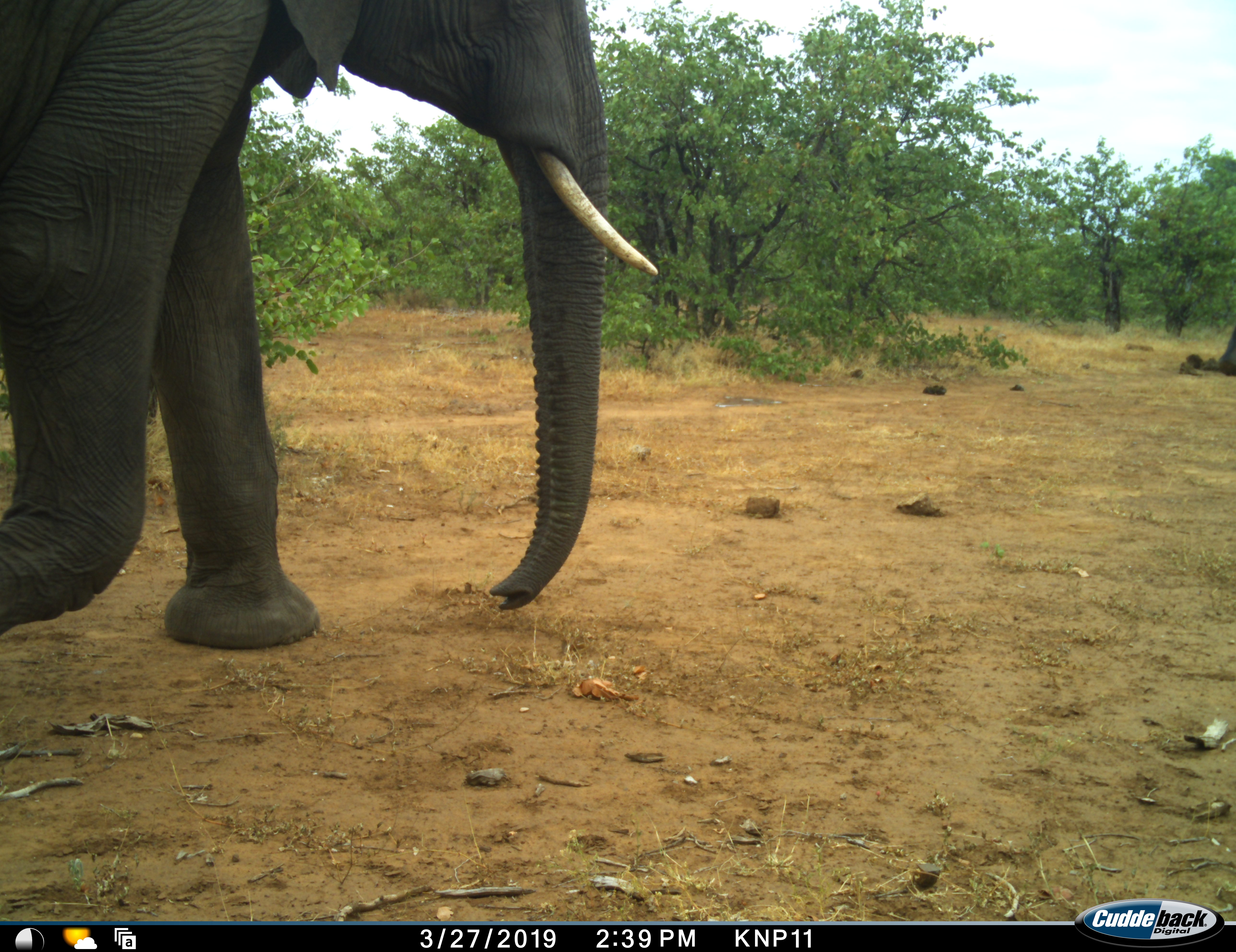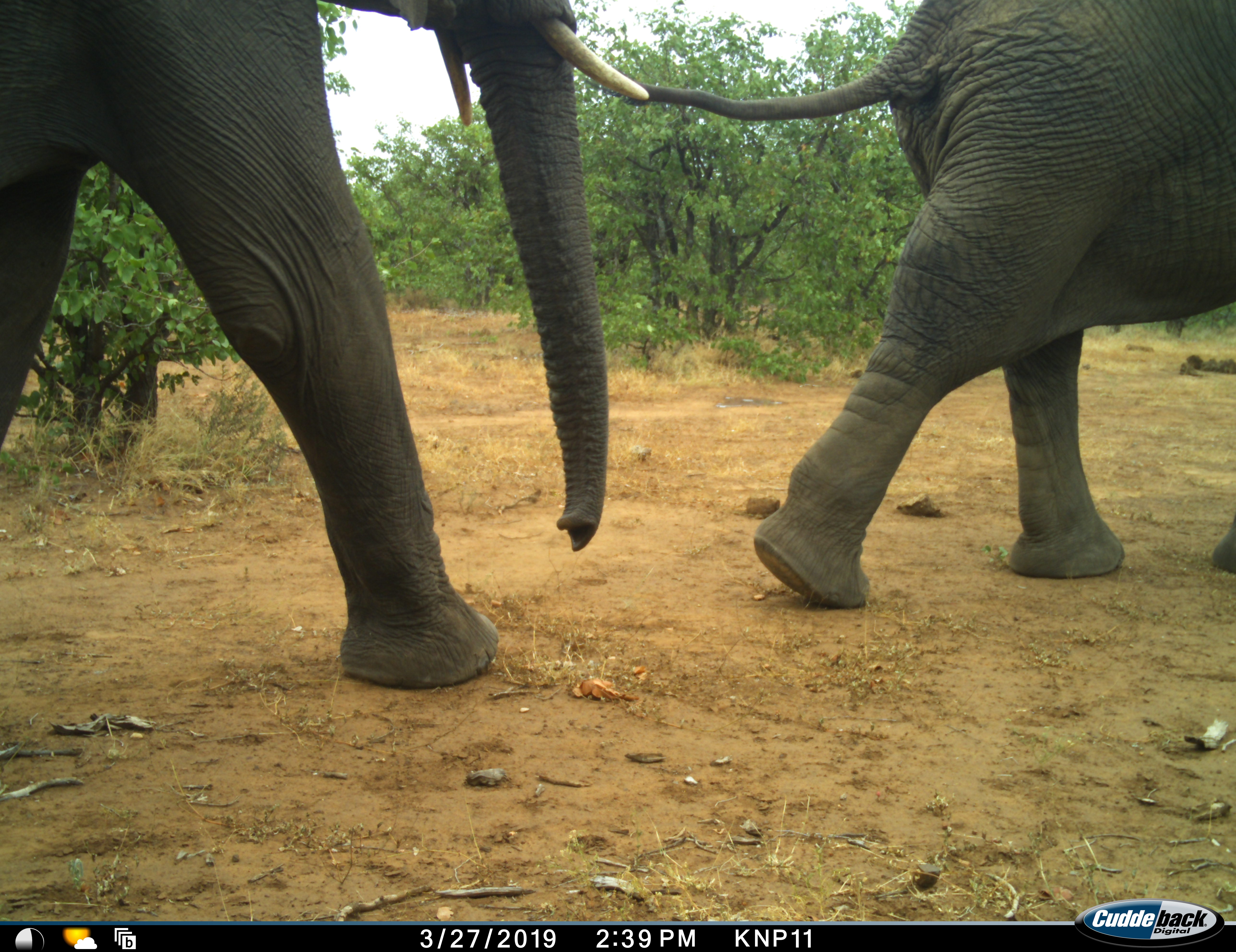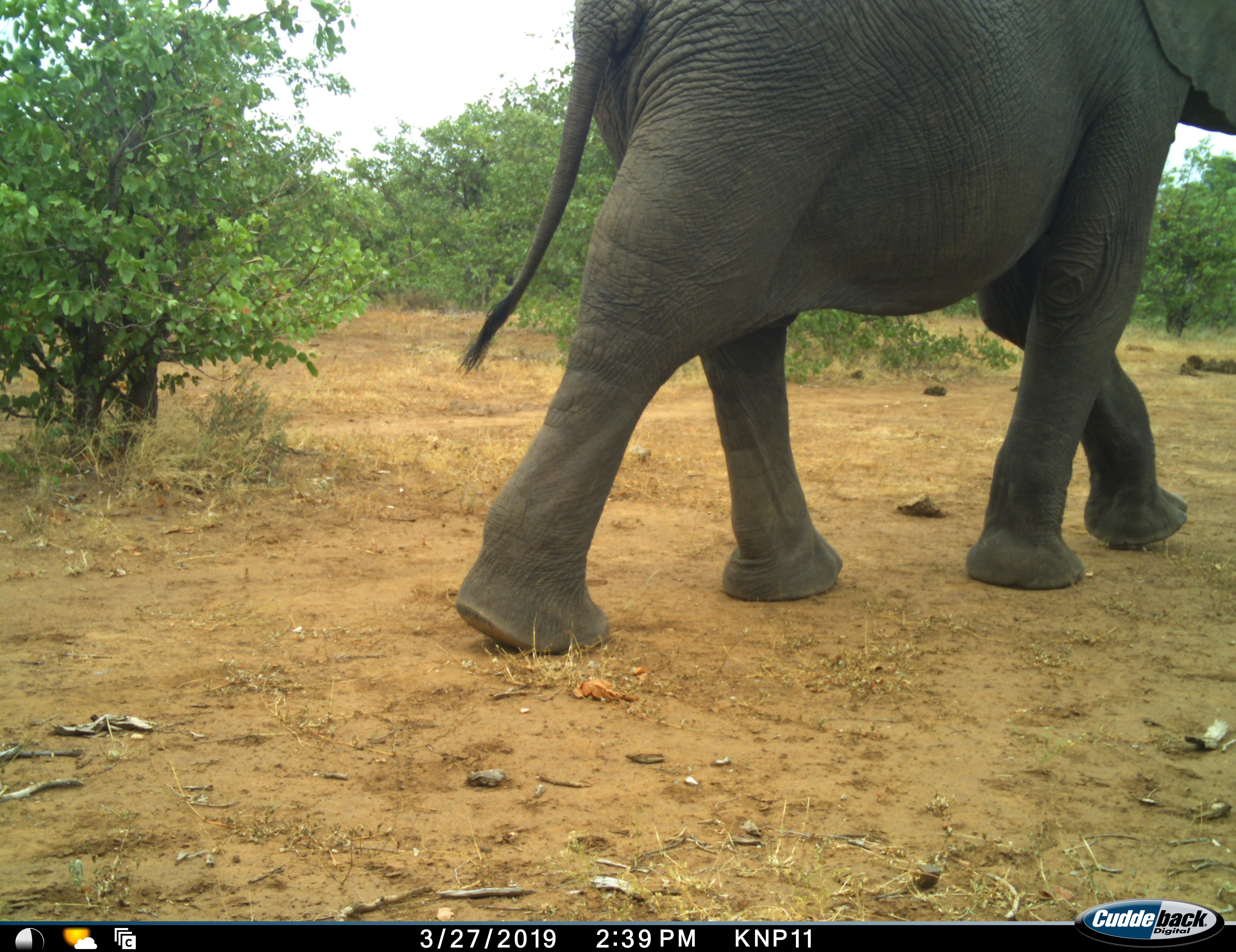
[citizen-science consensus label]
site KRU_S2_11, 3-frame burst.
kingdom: Animalia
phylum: Chordata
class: Mammalia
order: Proboscidea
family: Elephantidae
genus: Loxodonta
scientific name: Loxodonta africana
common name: african bush elephant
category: elephant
Elephant (african bush elephant) (Loxodonta africana), count 2. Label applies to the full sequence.